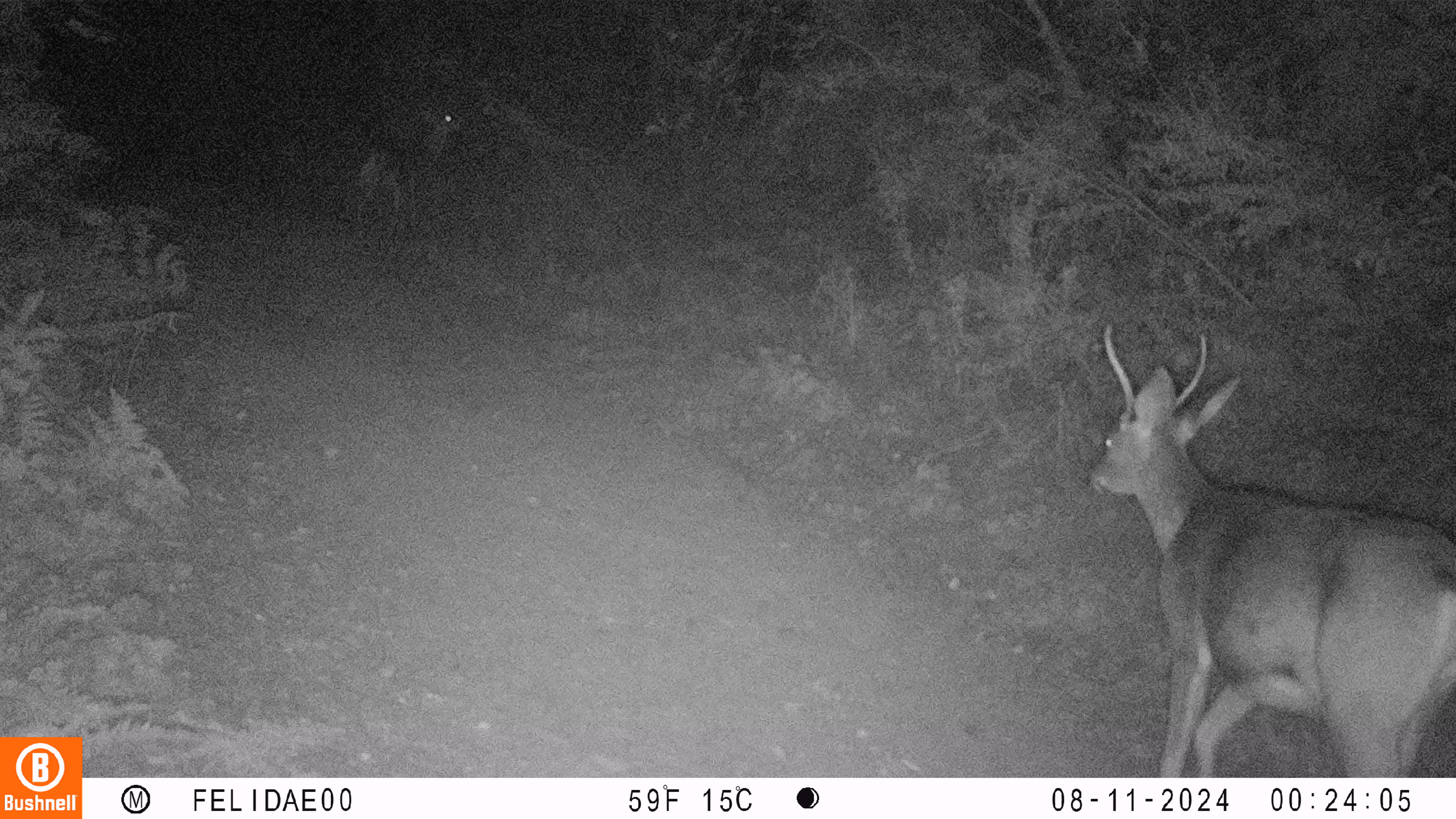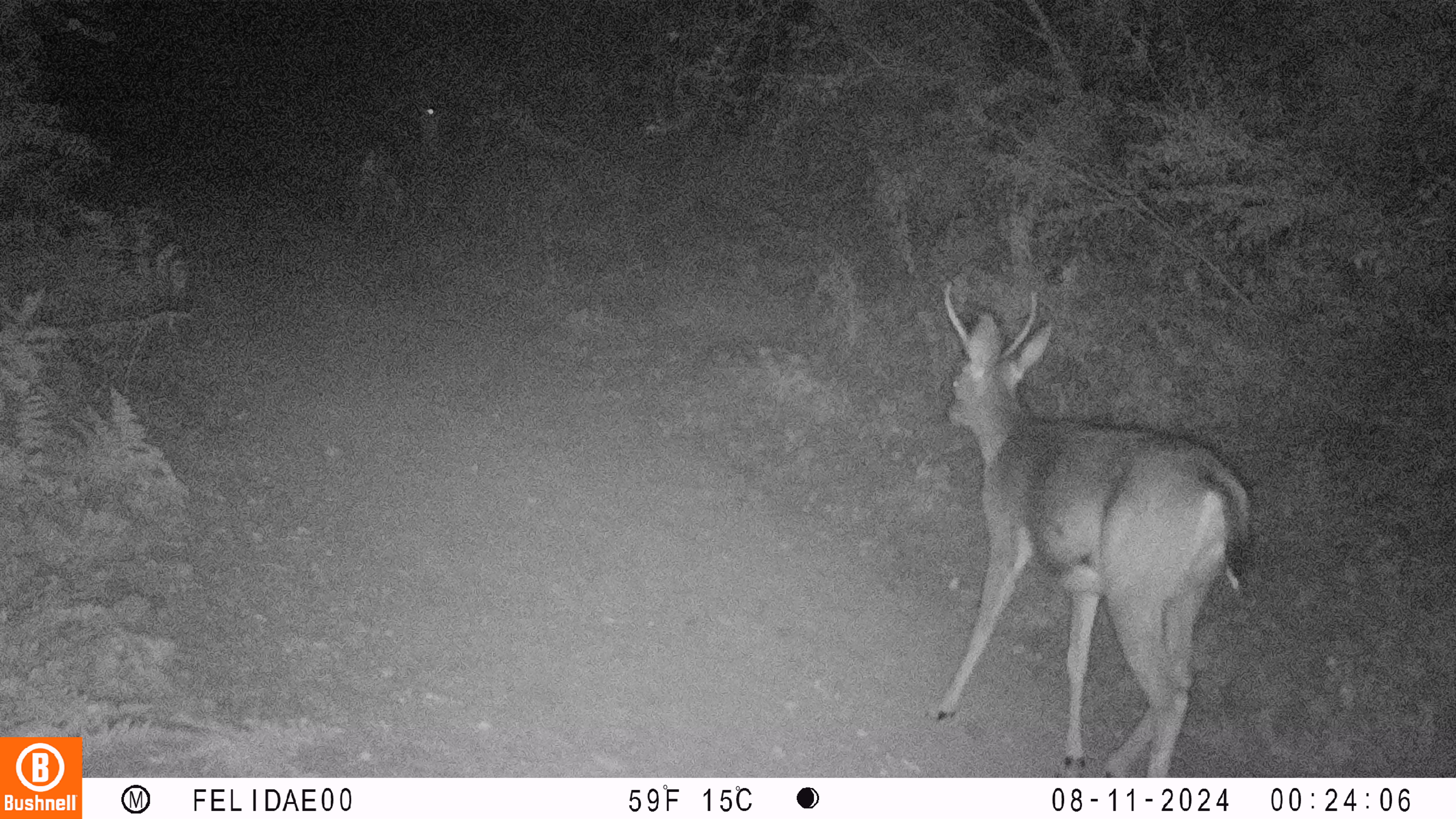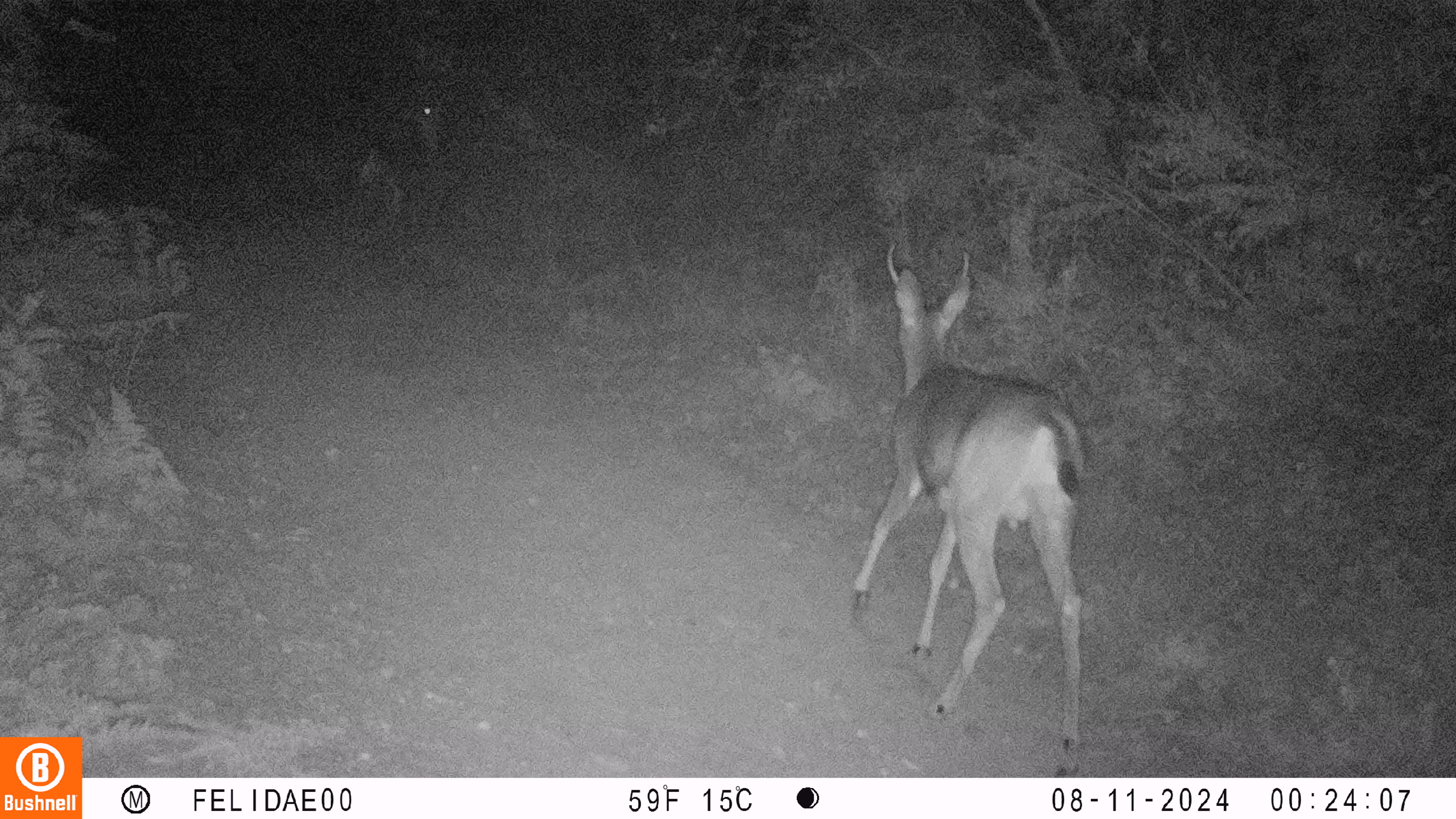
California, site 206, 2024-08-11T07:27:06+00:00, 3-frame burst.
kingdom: Animalia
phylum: Chordata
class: Mammalia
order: Artiodactyla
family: Cervidae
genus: Odocoileus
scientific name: Odocoileus hemionus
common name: mule deer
Mule deer (Odocoileus hemionus).